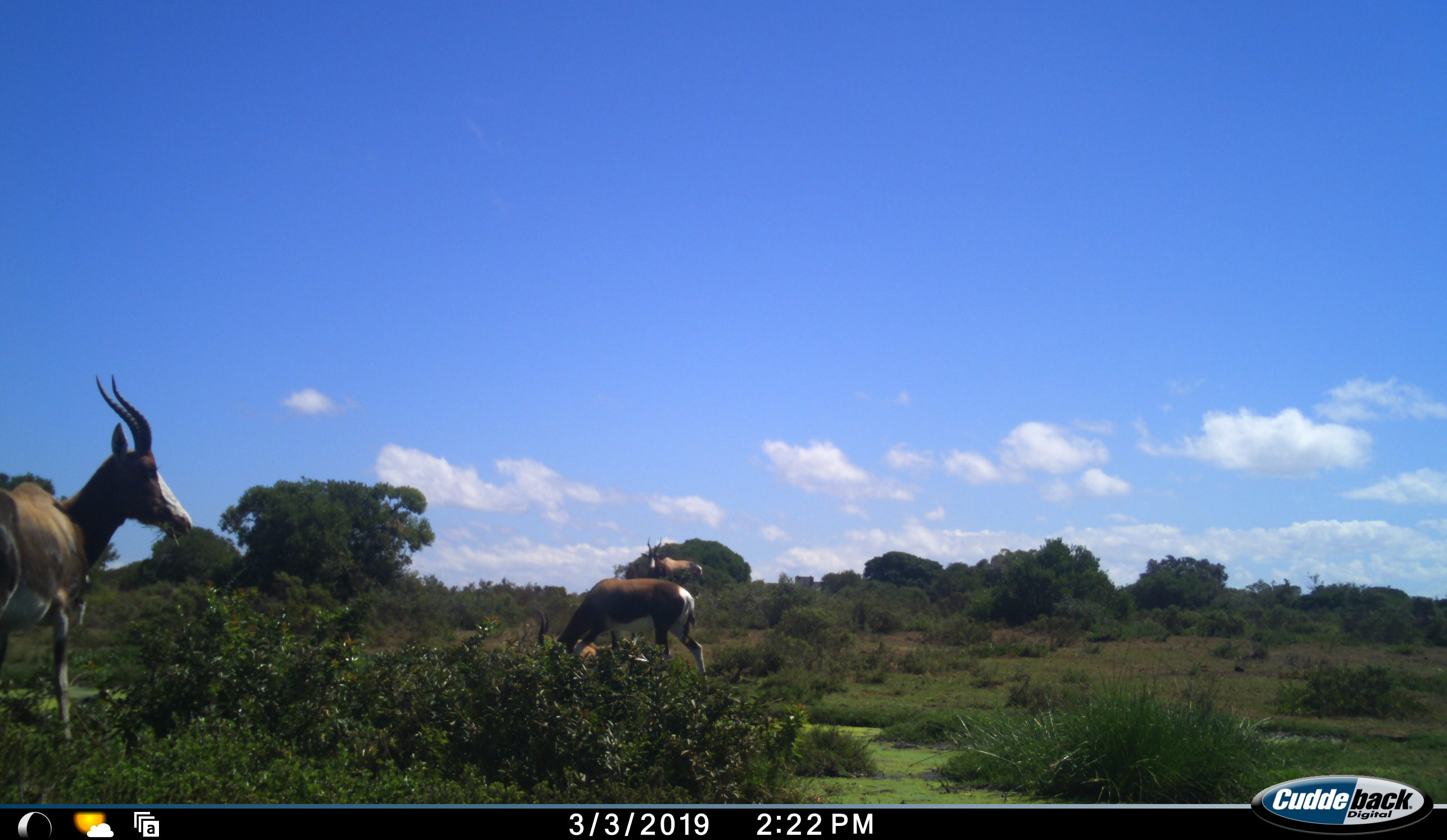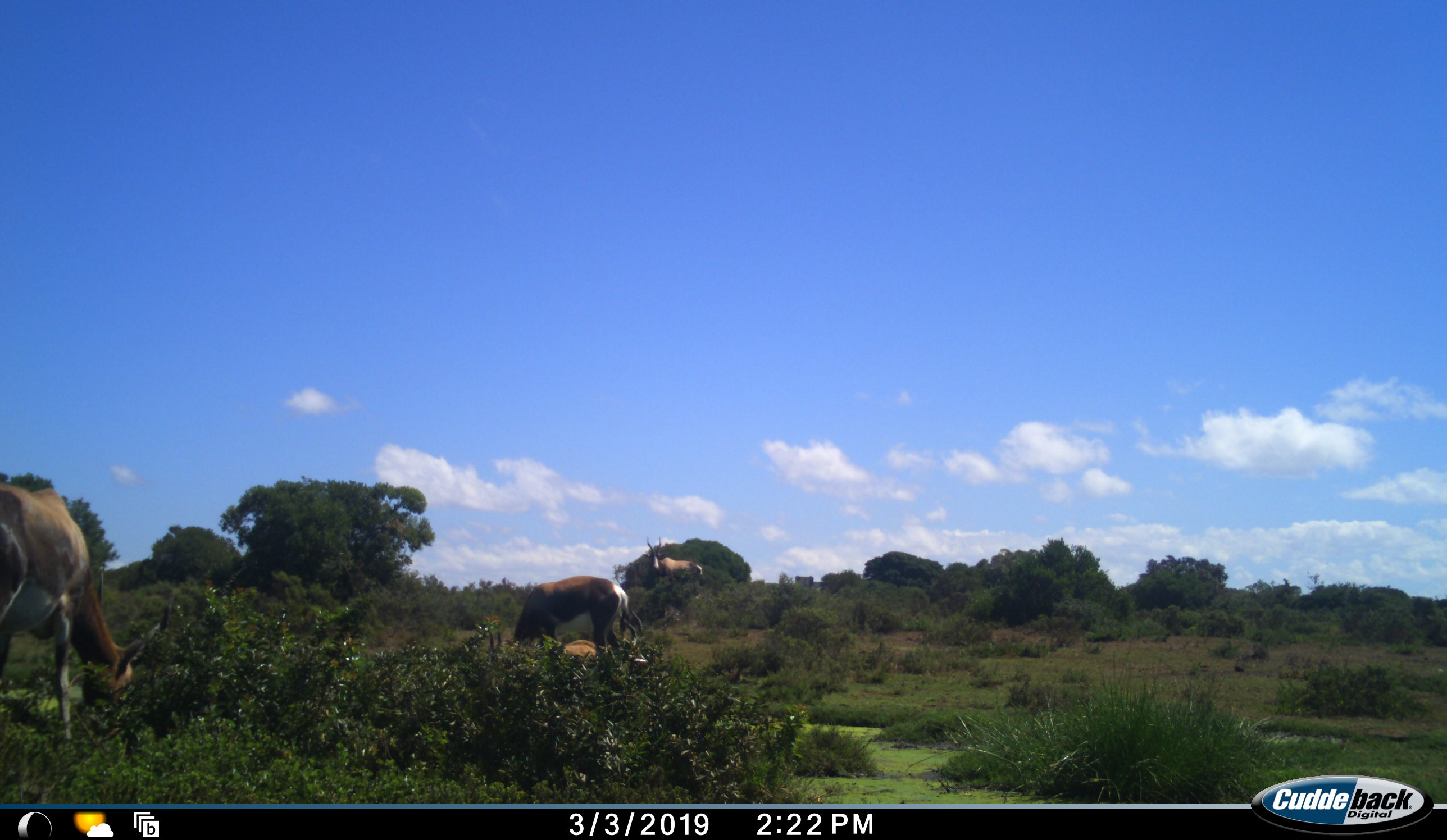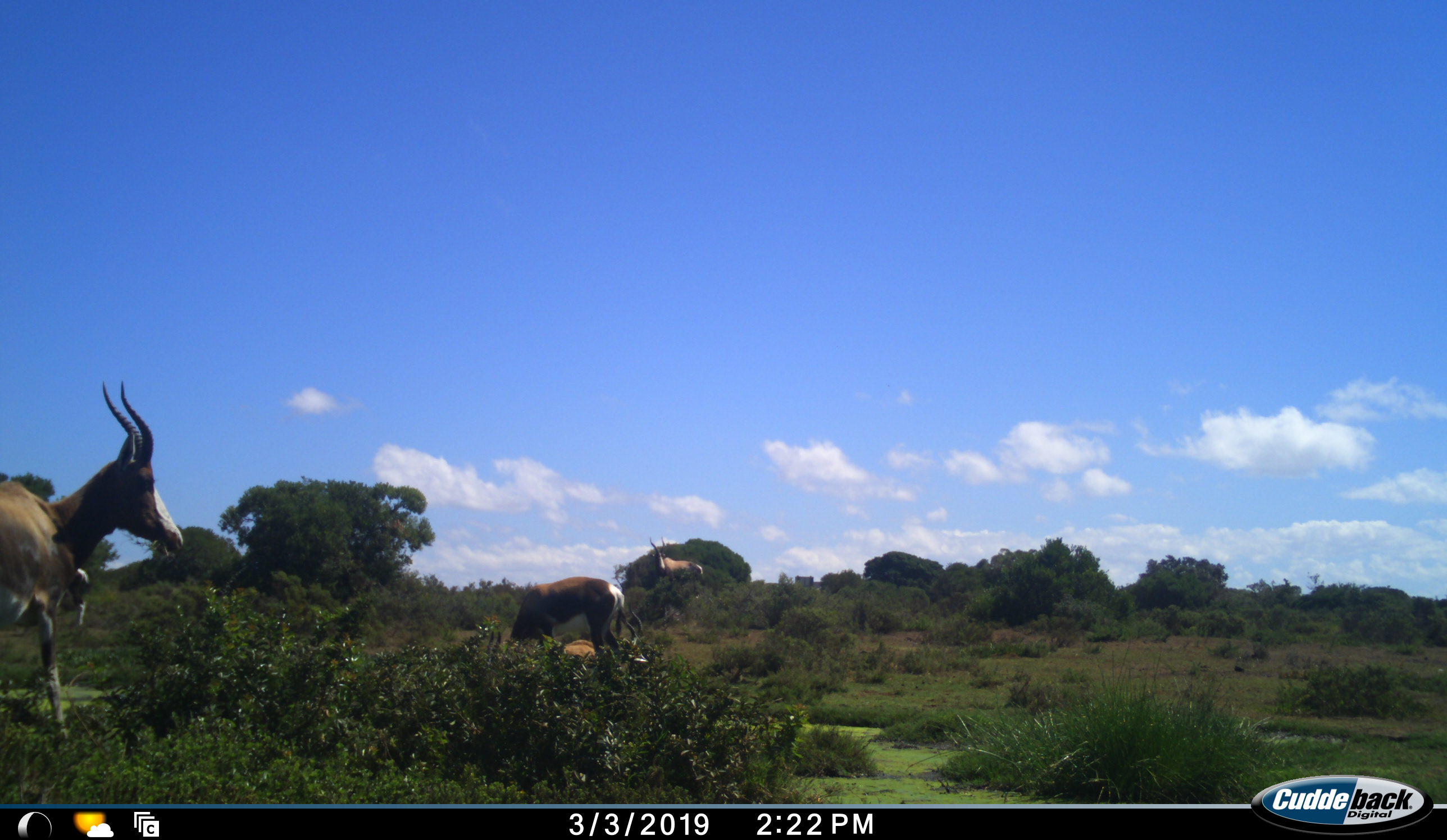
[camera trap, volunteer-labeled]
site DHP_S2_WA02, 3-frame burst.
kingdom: Animalia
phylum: Chordata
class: Mammalia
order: Artiodactyla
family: Bovidae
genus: Damaliscus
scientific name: Damaliscus pygargus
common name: bontebok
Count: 4.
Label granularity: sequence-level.